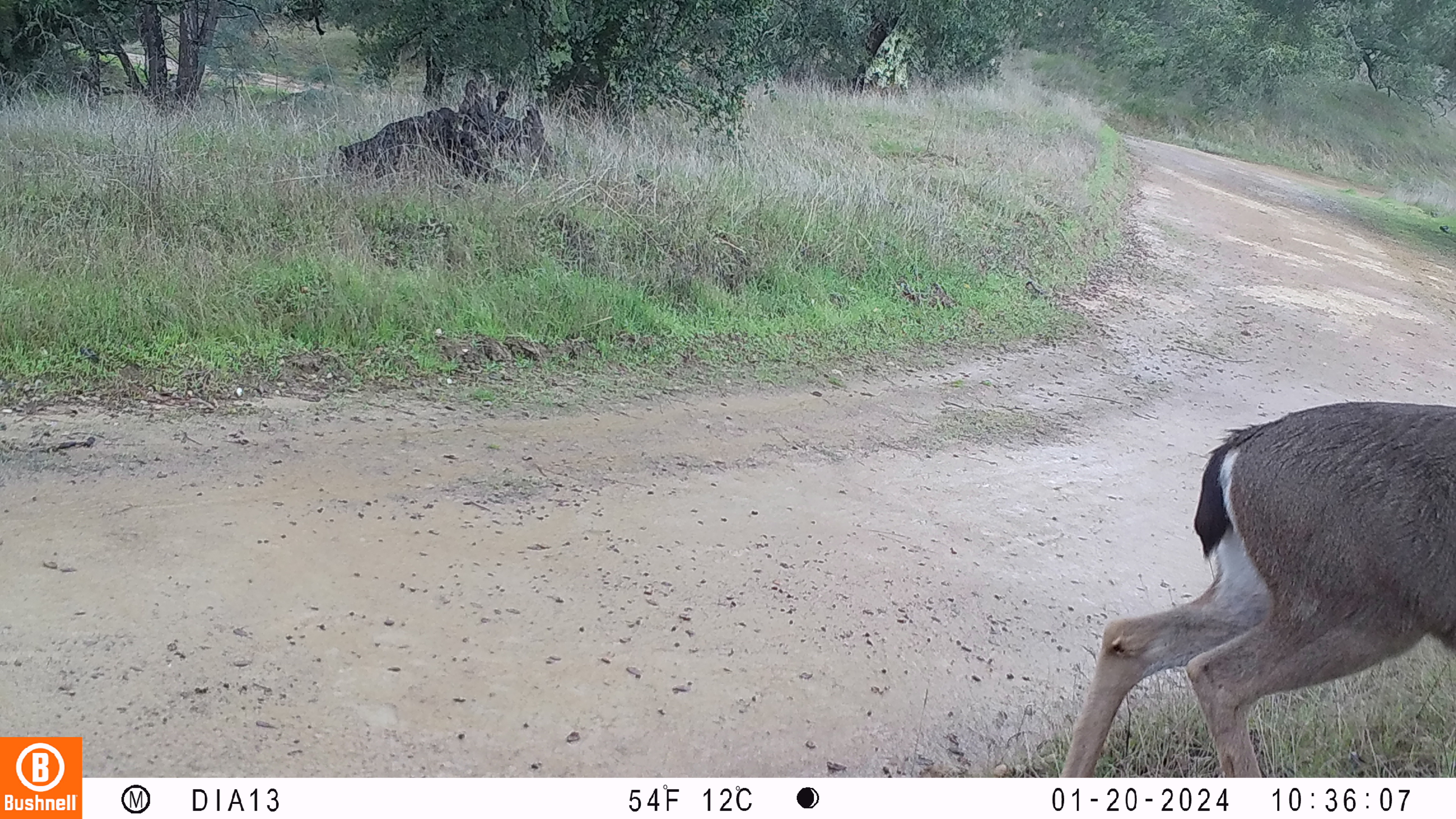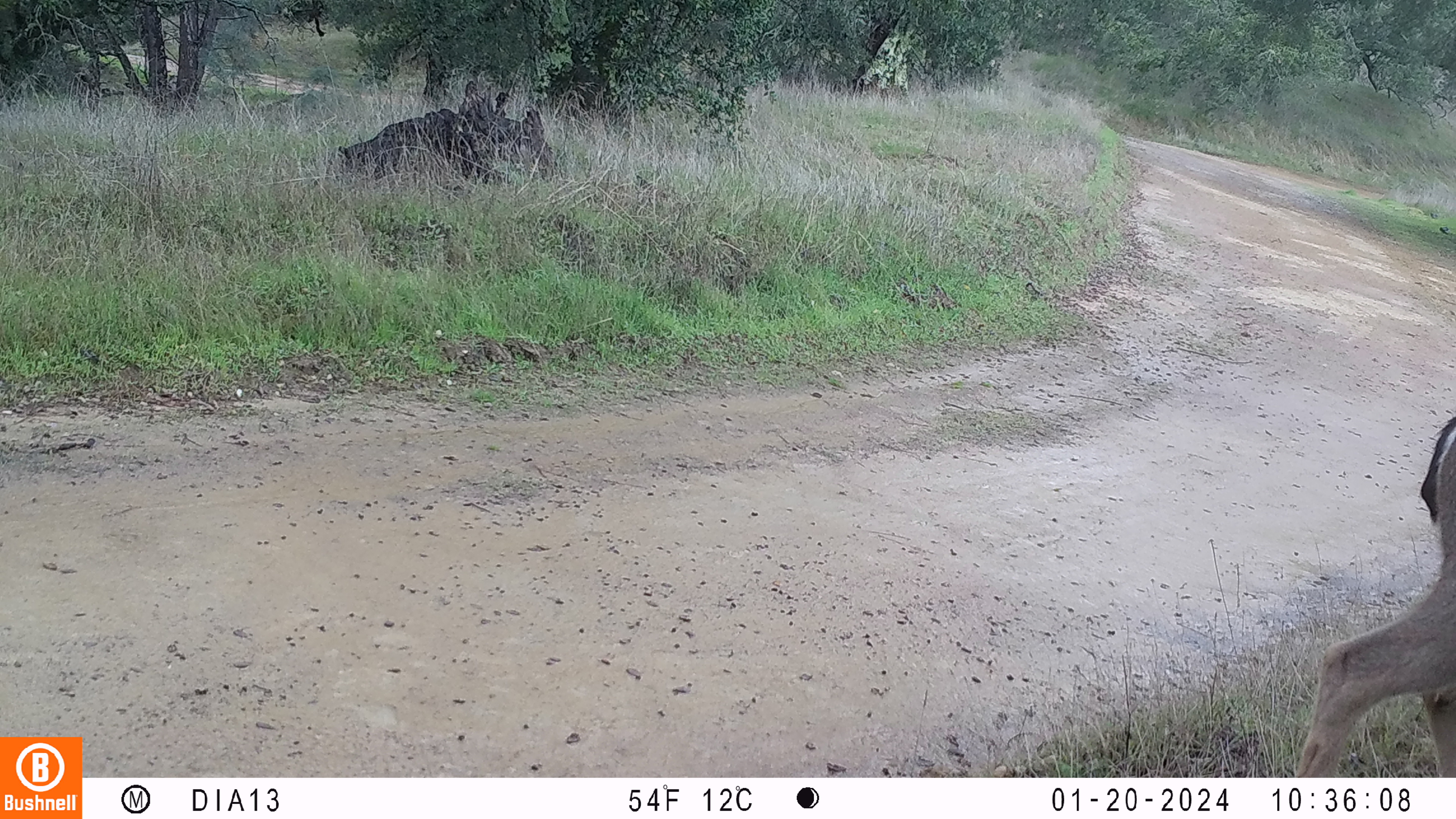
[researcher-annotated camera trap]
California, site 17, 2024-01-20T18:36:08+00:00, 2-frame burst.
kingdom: Animalia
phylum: Chordata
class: Mammalia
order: Artiodactyla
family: Cervidae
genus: Odocoileus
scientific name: Odocoileus hemionus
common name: mule deer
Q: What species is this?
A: Mule deer (Odocoileus hemionus).